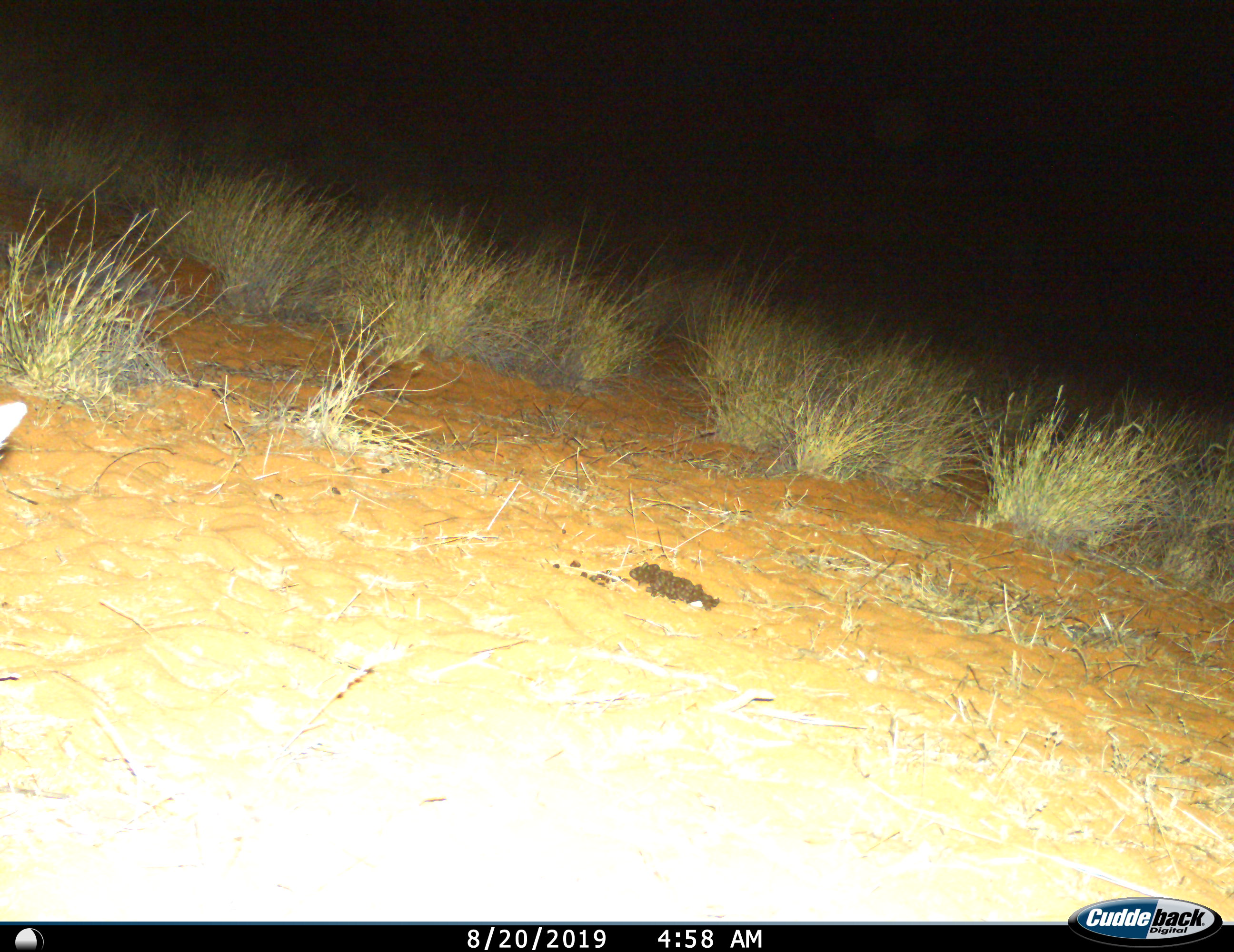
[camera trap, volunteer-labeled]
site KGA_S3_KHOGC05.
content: unidentified animal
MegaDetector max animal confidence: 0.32